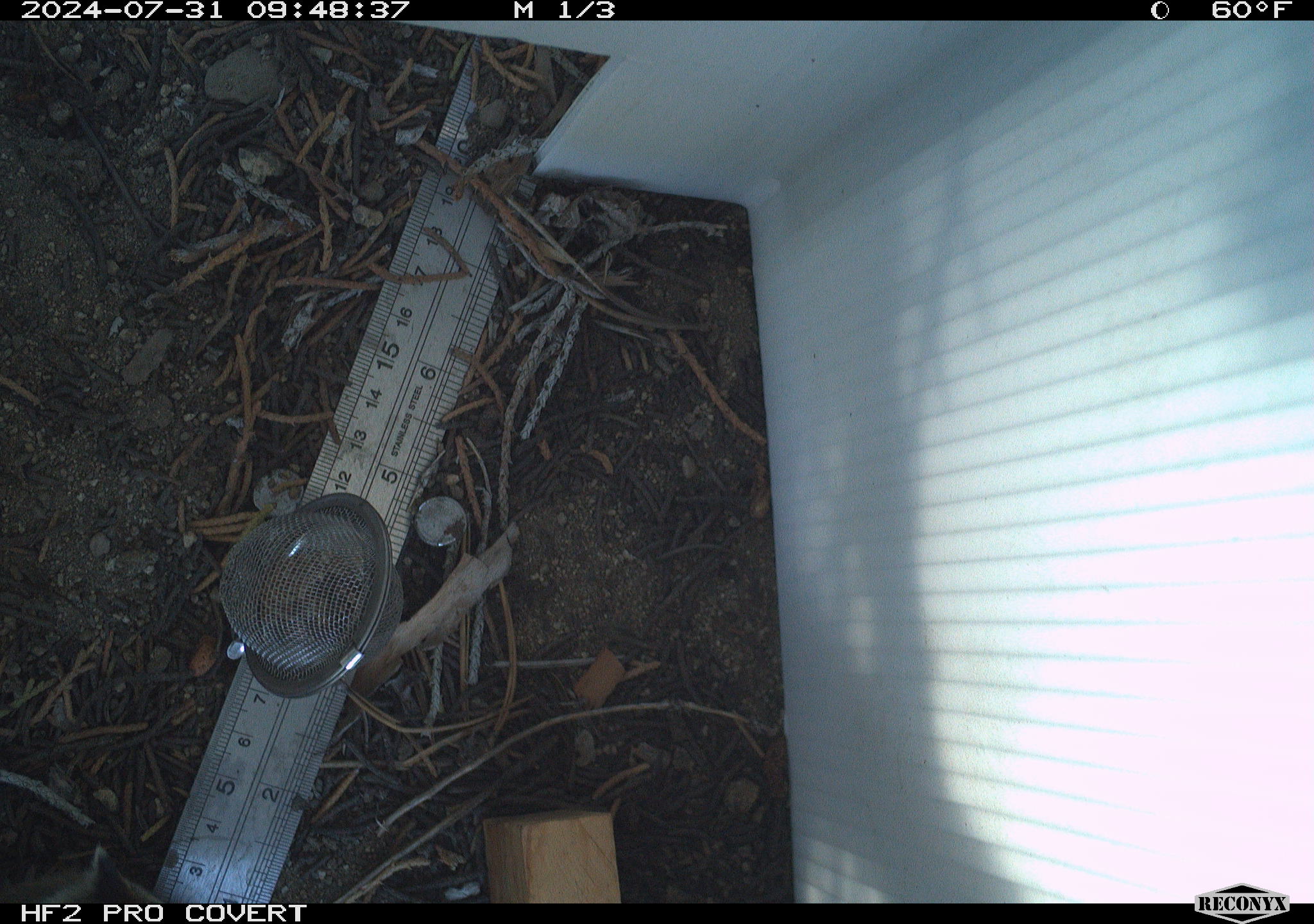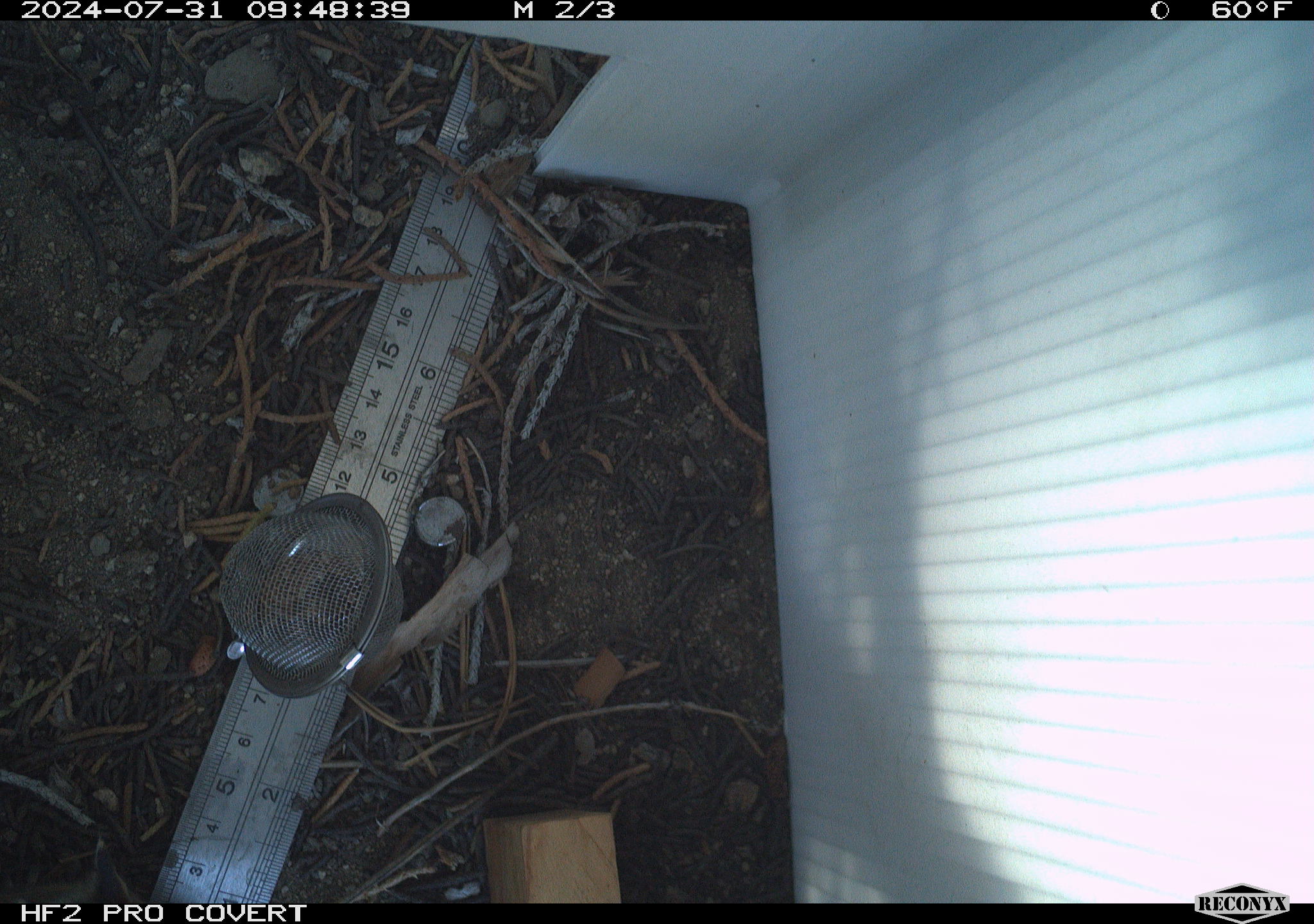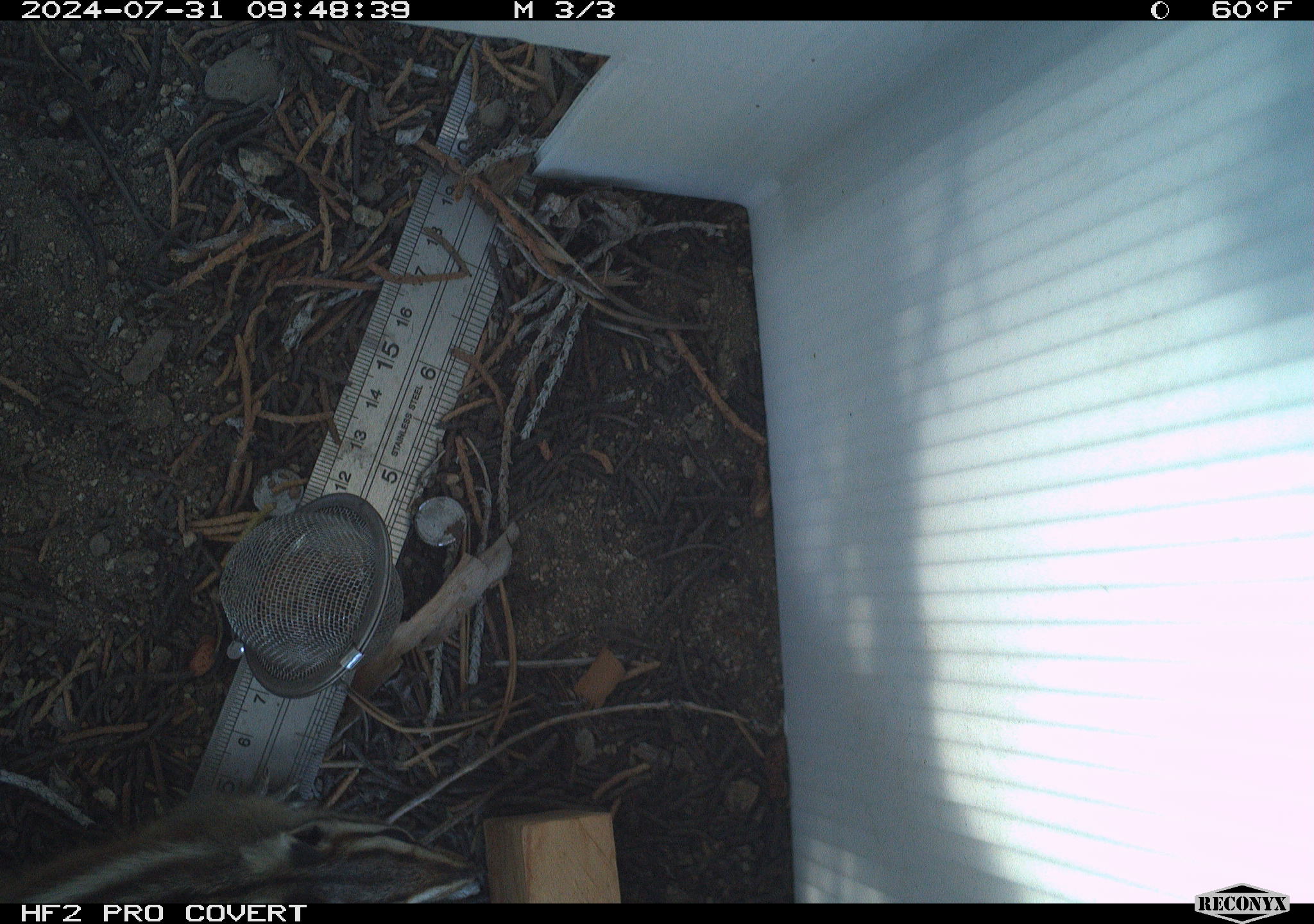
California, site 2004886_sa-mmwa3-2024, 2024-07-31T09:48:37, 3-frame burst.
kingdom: Animalia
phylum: Chordata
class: Mammalia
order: Rodentia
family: Sciuridae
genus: Neotamias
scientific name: Neotamias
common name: western chipmunks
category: neotamias species